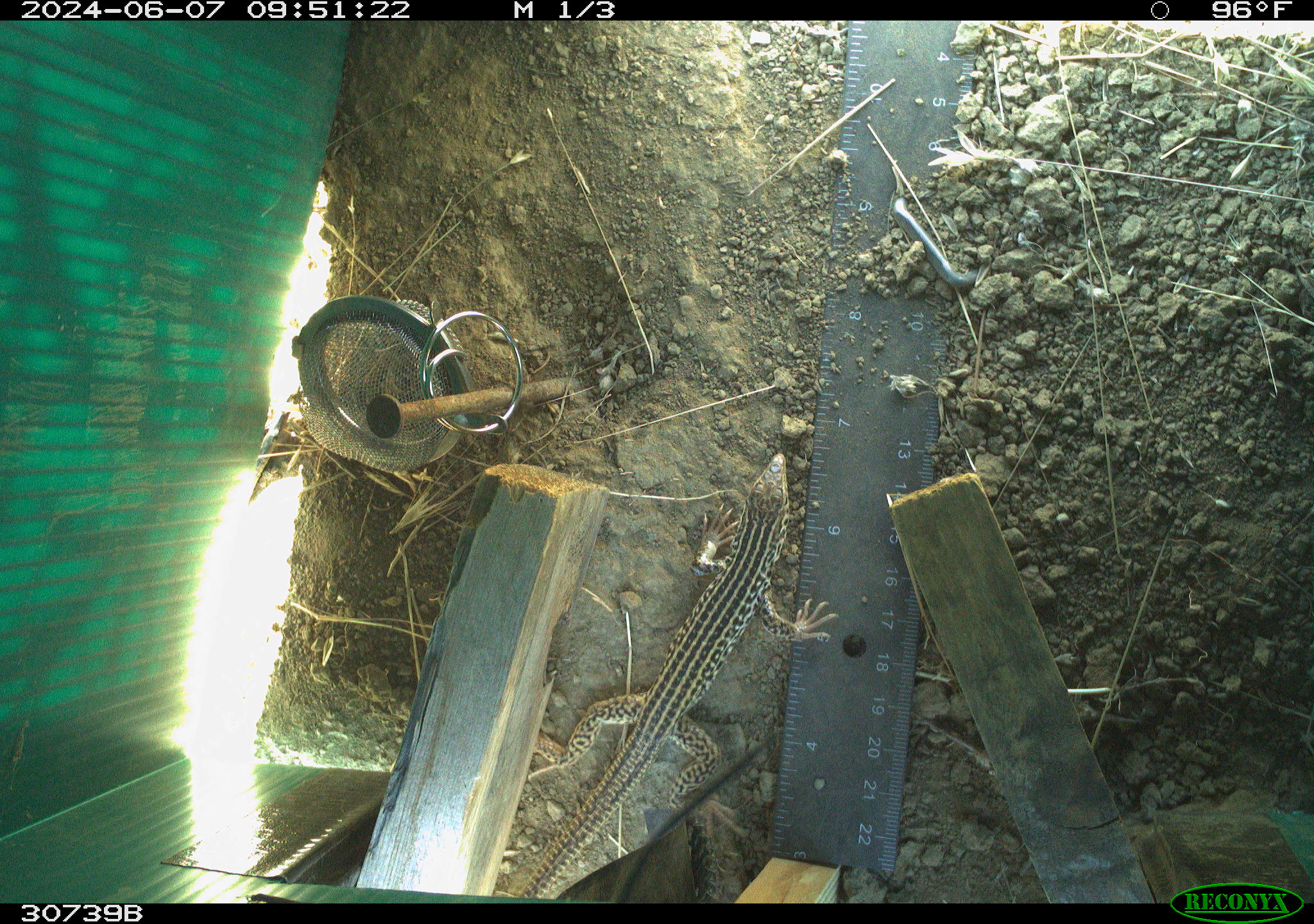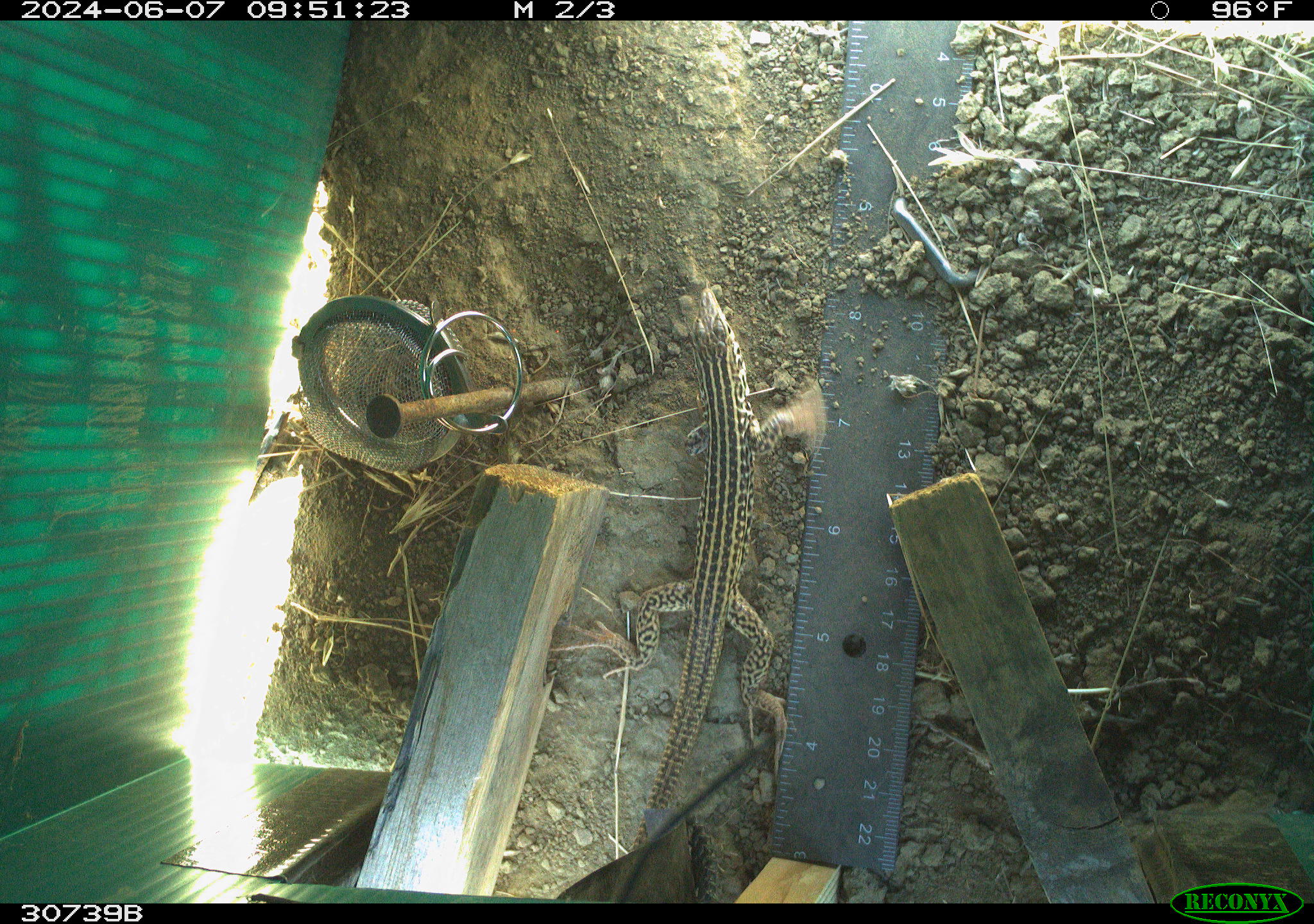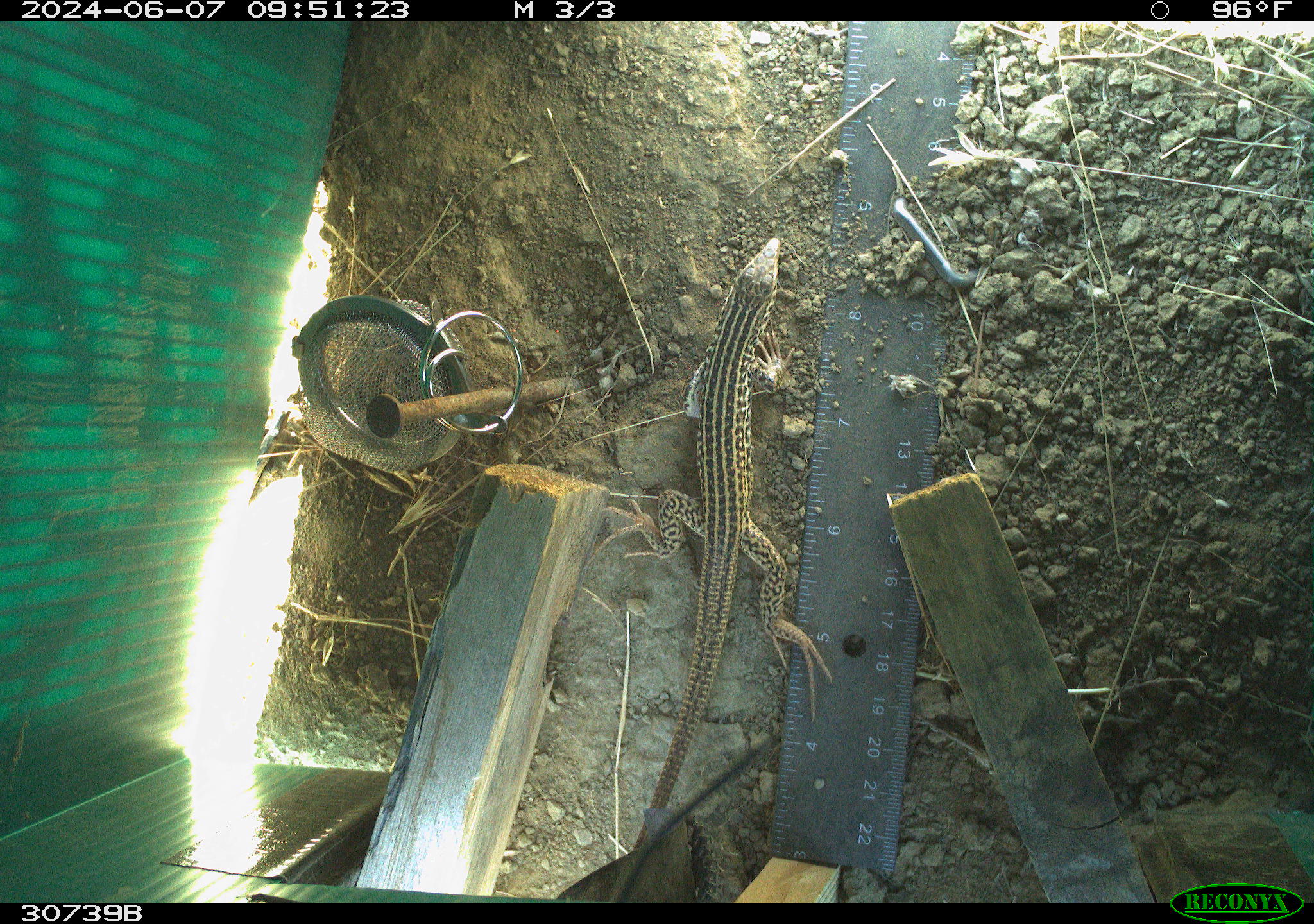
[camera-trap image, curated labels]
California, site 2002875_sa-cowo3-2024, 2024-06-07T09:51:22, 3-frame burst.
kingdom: Animalia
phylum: Chordata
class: Reptilia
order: Squamata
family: Teiidae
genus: Aspidoscelis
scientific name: Aspidoscelis tigris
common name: western whiptail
Western whiptail (Aspidoscelis tigris).